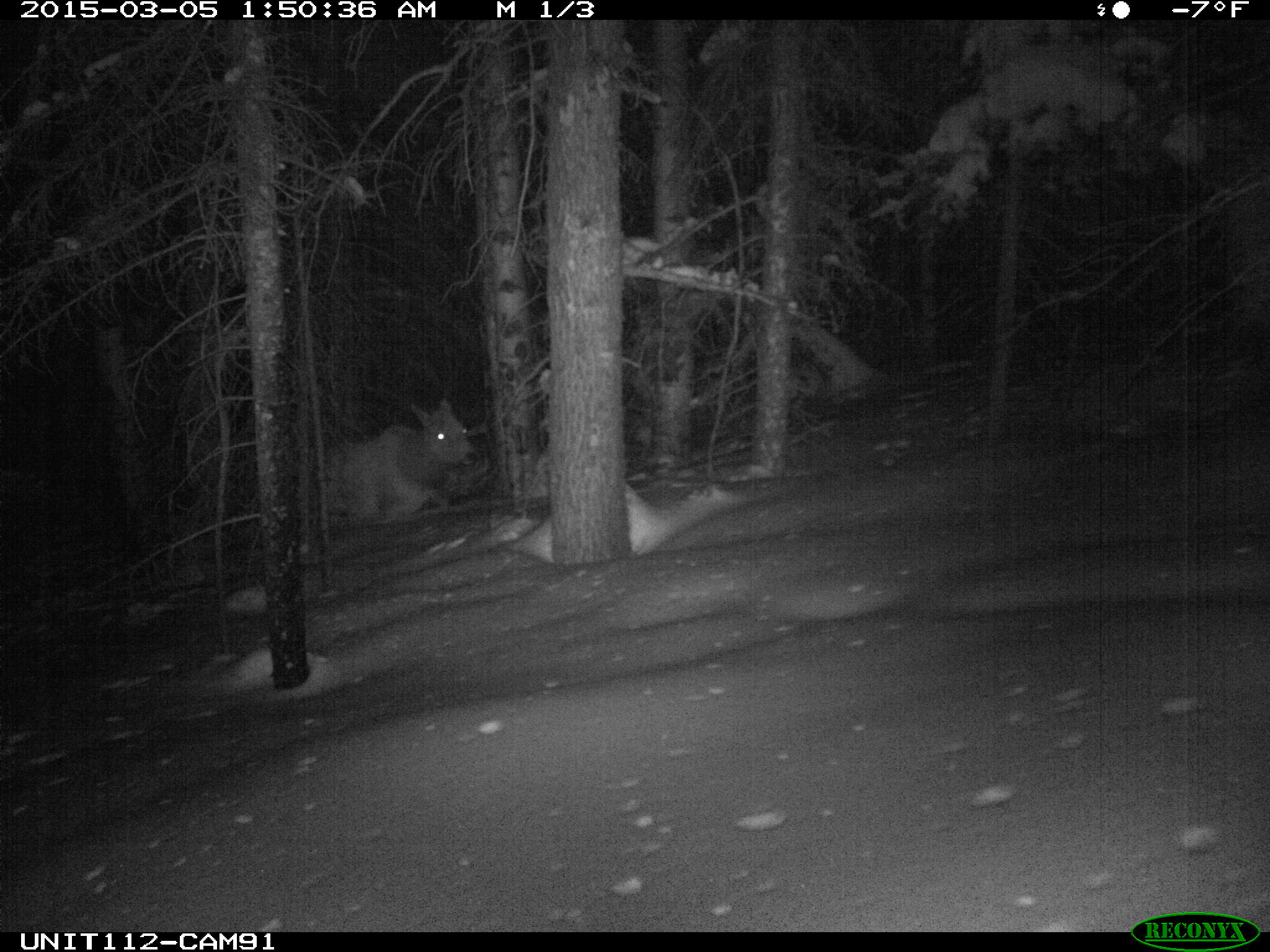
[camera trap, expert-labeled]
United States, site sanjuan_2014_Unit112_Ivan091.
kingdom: Animalia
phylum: Chordata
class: Mammalia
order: Artiodactyla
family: Cervidae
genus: Cervus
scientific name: Cervus elaphus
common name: red deer